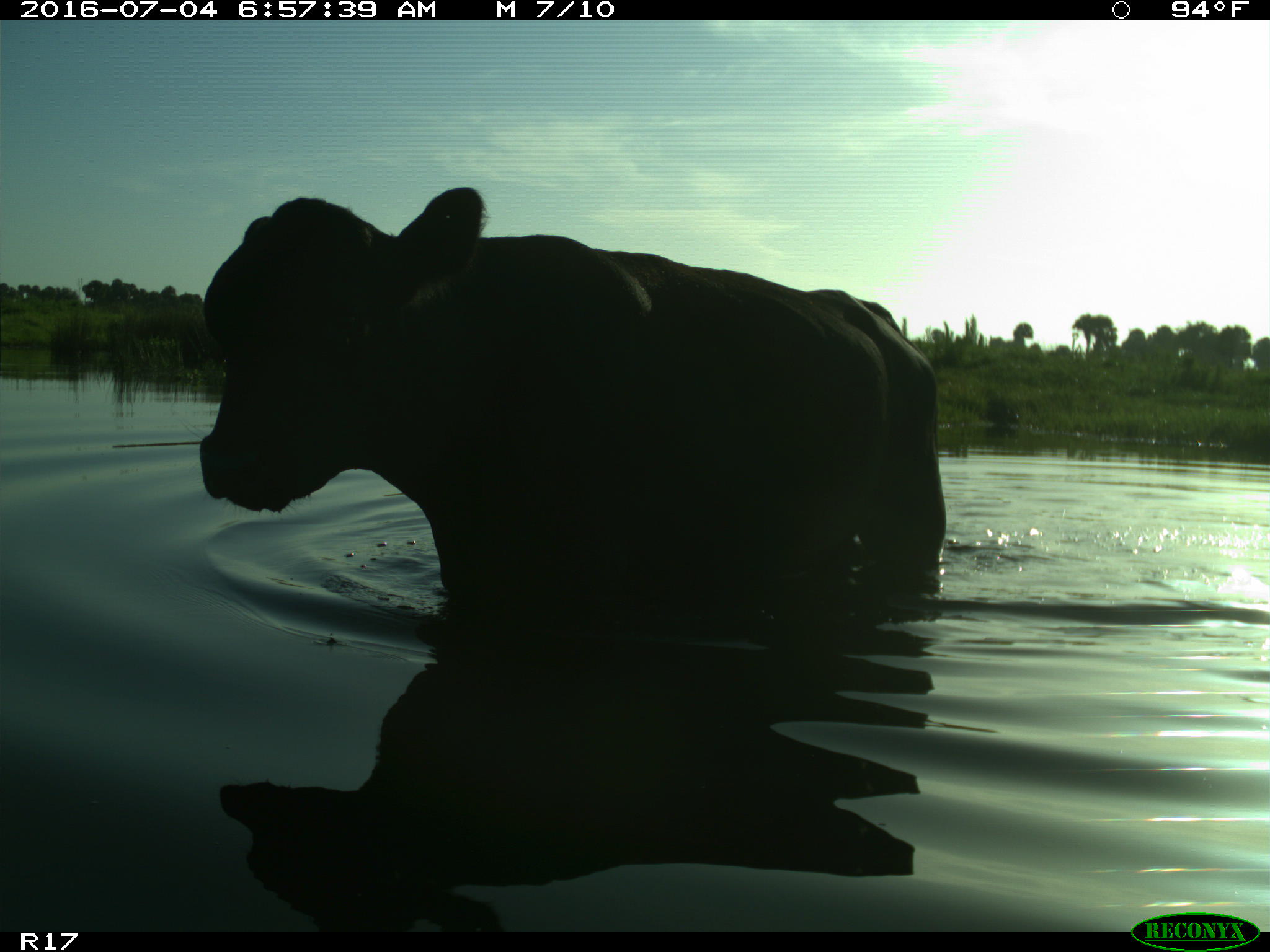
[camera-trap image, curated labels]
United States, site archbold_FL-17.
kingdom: Animalia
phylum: Chordata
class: Mammalia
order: Artiodactyla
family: Bovidae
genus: Bos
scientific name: Bos taurus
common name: domestic cow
Bos taurus (domestic cow).